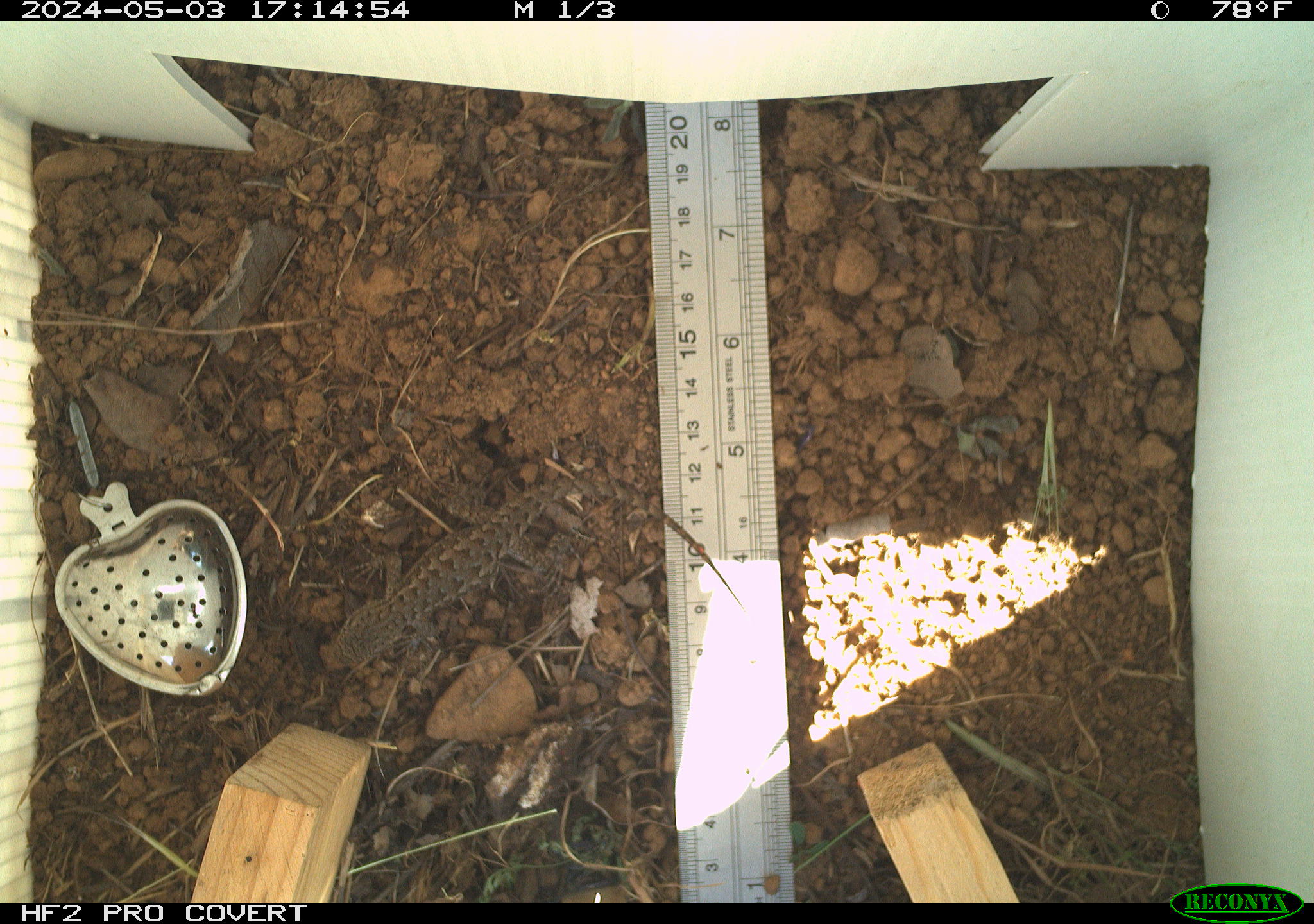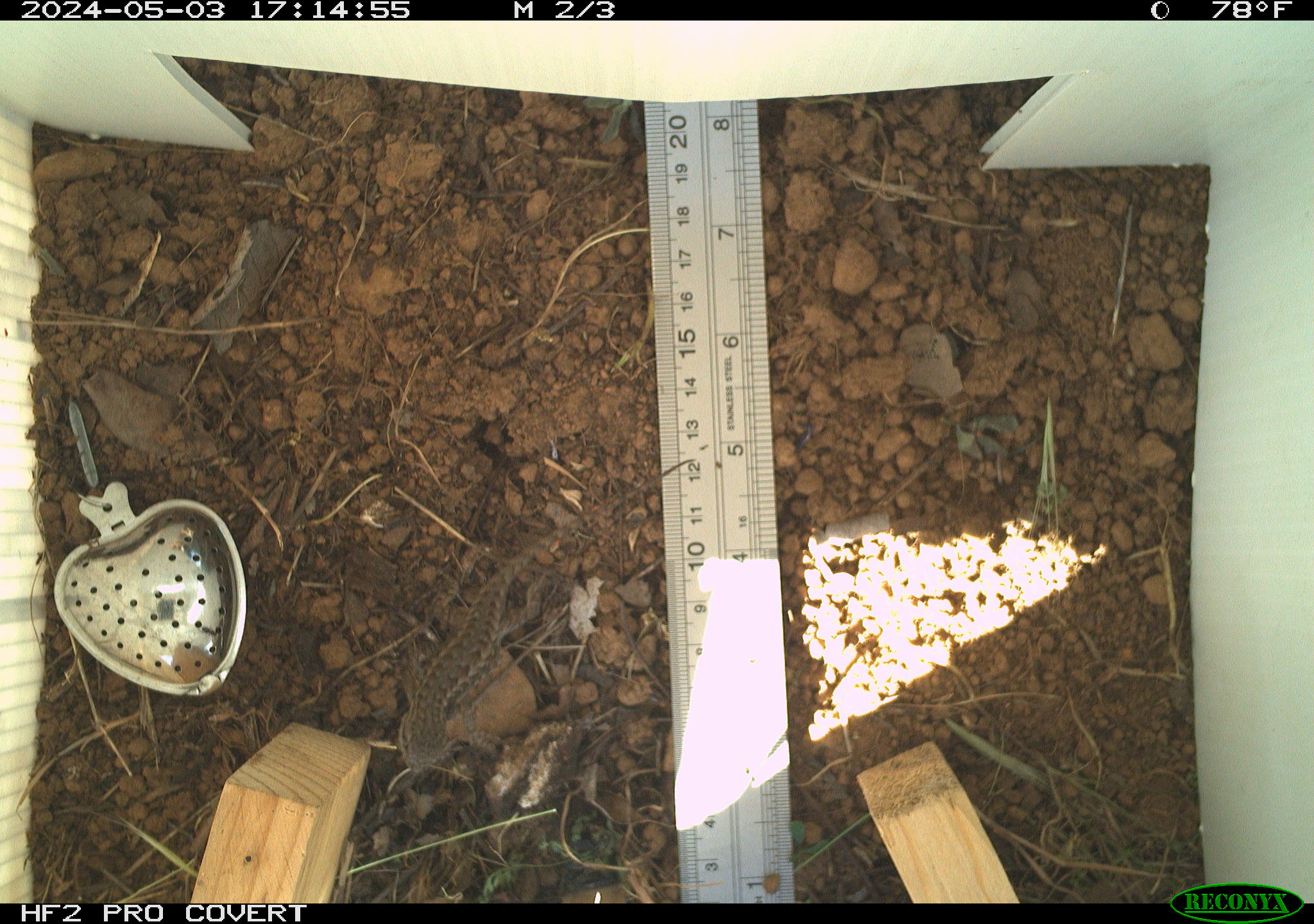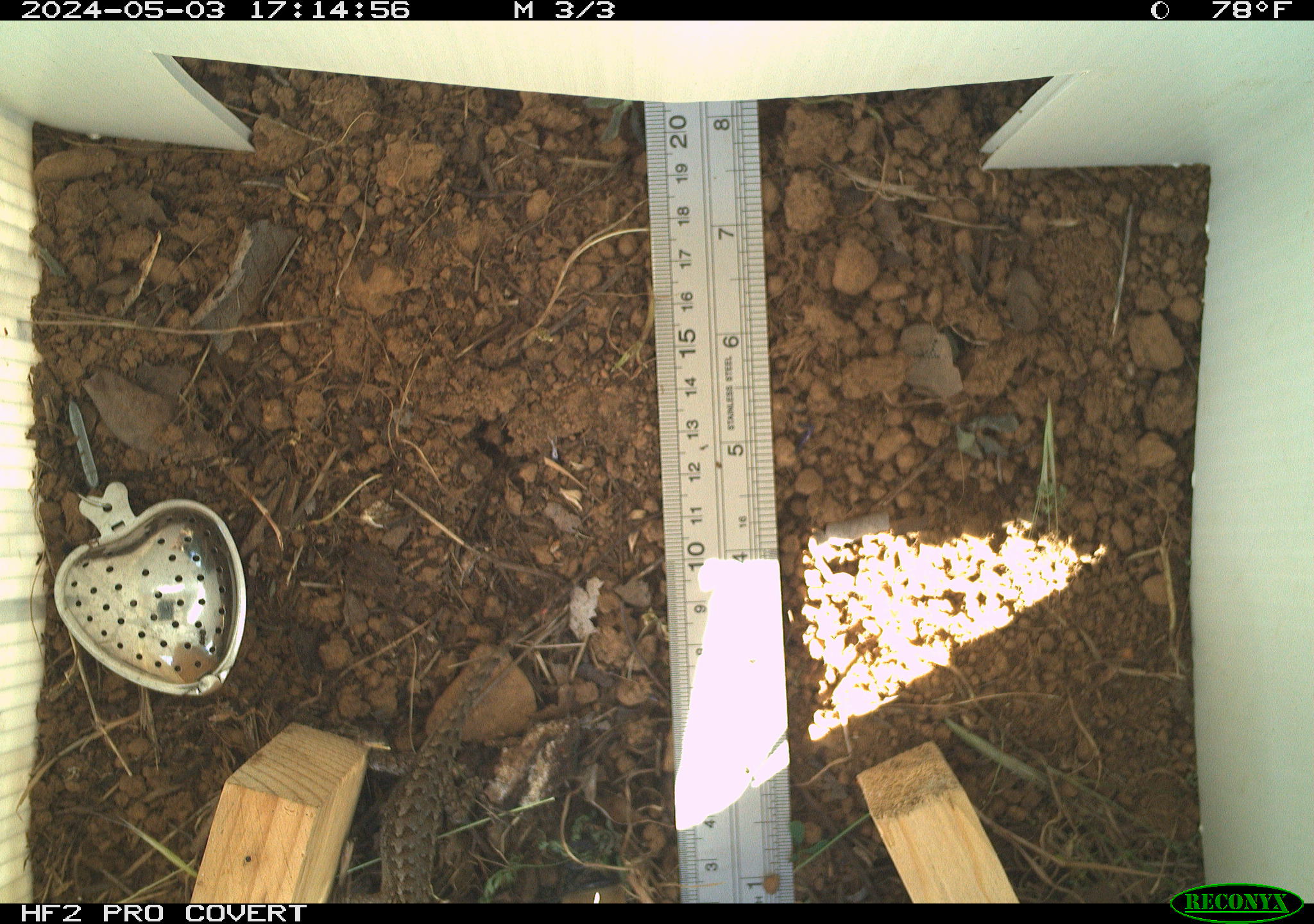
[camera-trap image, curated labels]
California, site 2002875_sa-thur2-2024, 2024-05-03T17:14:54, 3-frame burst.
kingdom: Animalia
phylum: Chordata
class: Reptilia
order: Squamata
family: Phrynosomatidae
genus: Sceloporus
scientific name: Sceloporus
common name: spiny lizards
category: sceloporus species